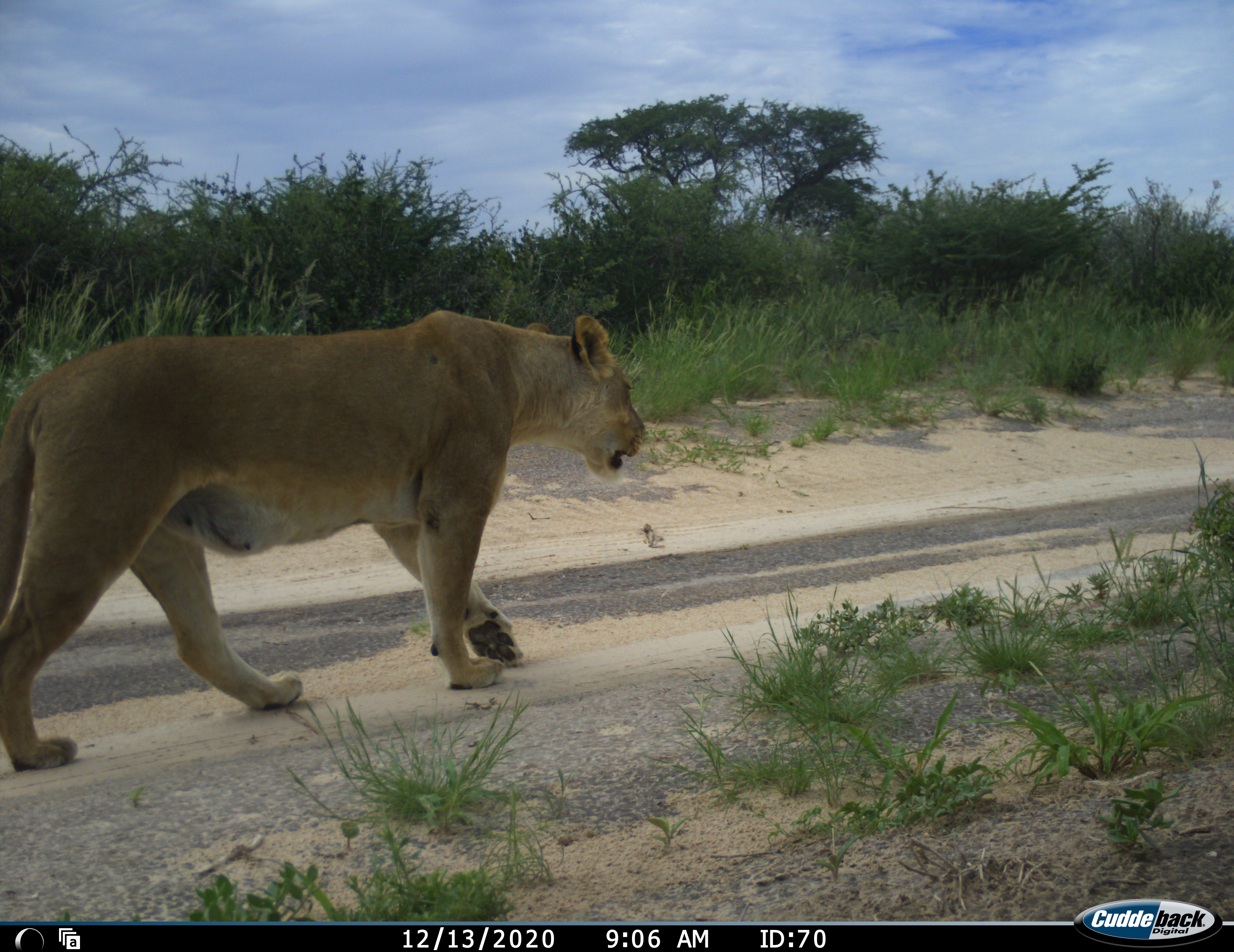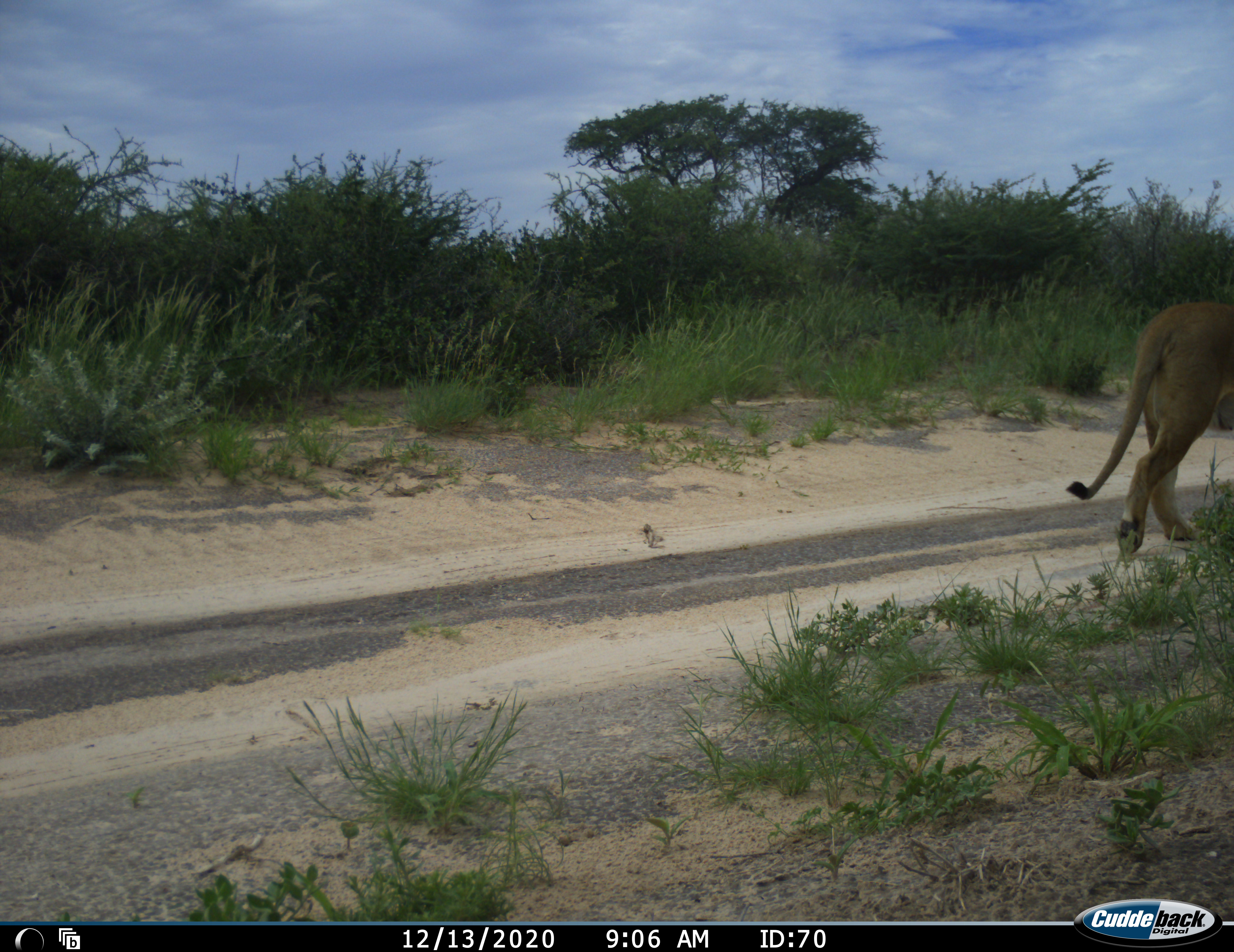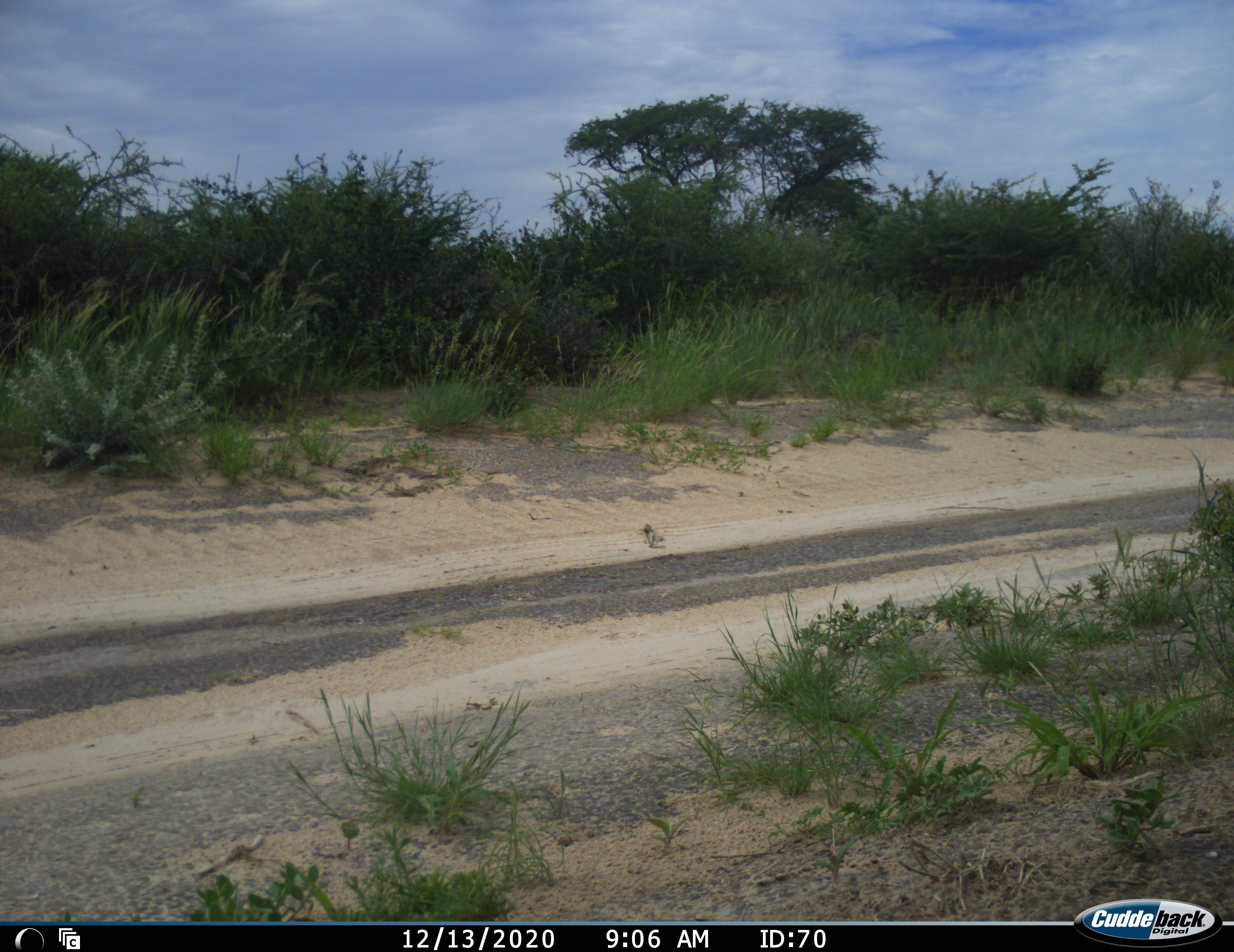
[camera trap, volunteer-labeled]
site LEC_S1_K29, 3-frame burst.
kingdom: Animalia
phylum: Chordata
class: Mammalia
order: Carnivora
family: Felidae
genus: Panthera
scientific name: Panthera leo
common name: lion female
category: lionfemale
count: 1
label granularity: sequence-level